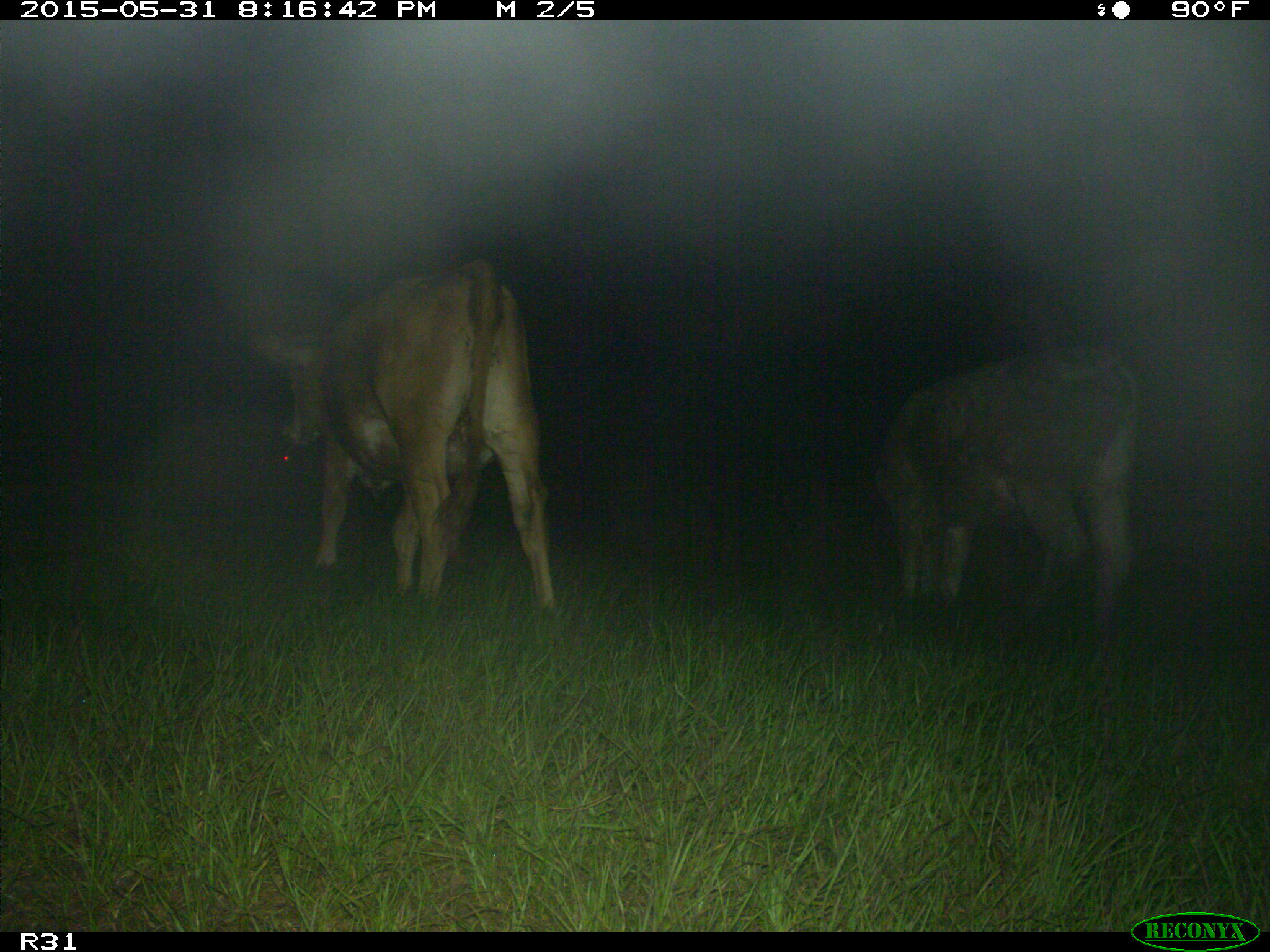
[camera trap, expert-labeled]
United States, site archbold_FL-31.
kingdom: Animalia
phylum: Chordata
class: Mammalia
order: Artiodactyla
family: Bovidae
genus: Bos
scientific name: Bos taurus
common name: domestic cow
Bos taurus (domestic cow).